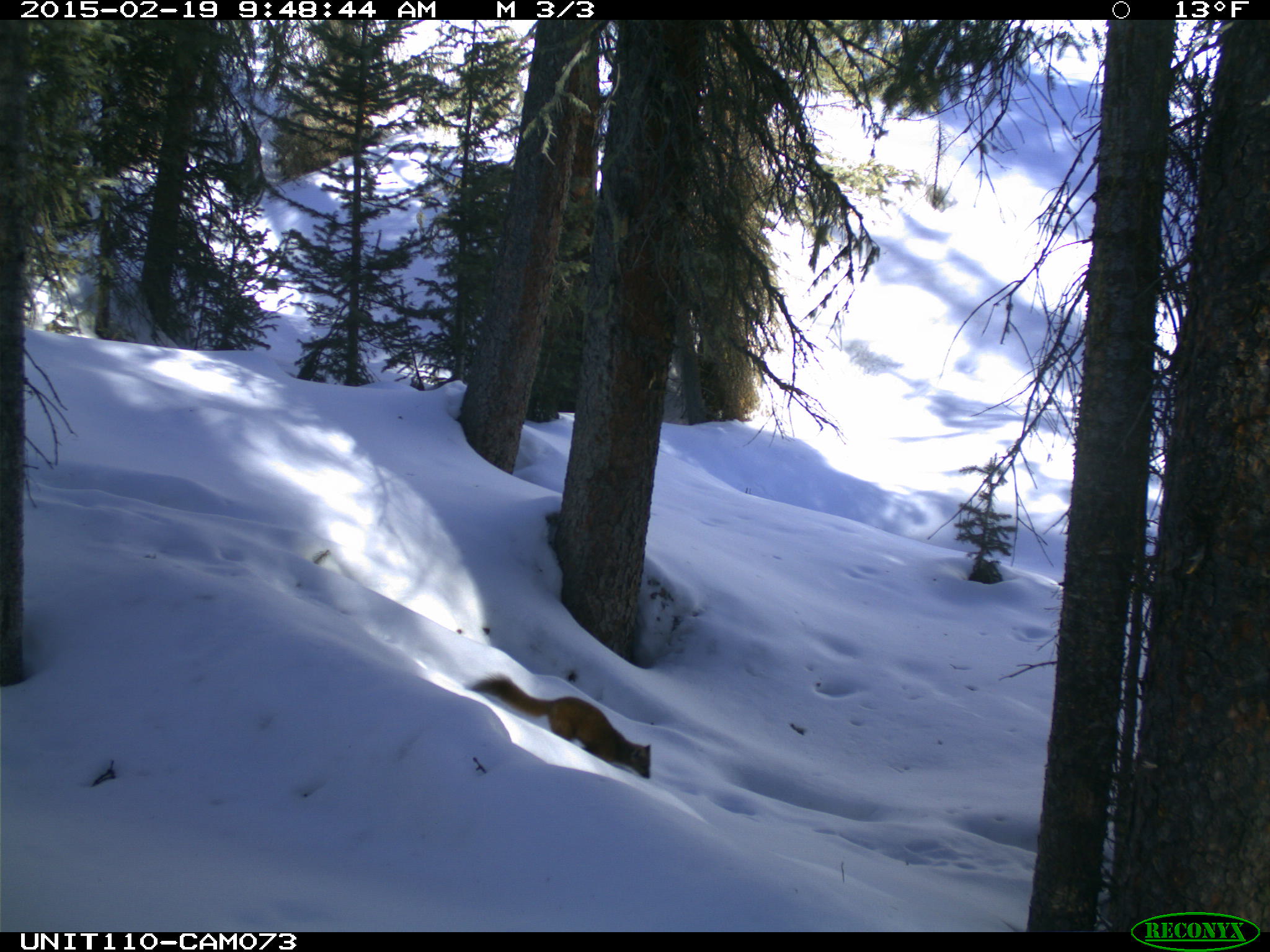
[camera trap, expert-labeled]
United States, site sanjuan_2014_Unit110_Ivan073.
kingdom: Animalia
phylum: Chordata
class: Mammalia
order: Carnivora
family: Mustelidae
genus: Martes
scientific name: Martes americana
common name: american marten